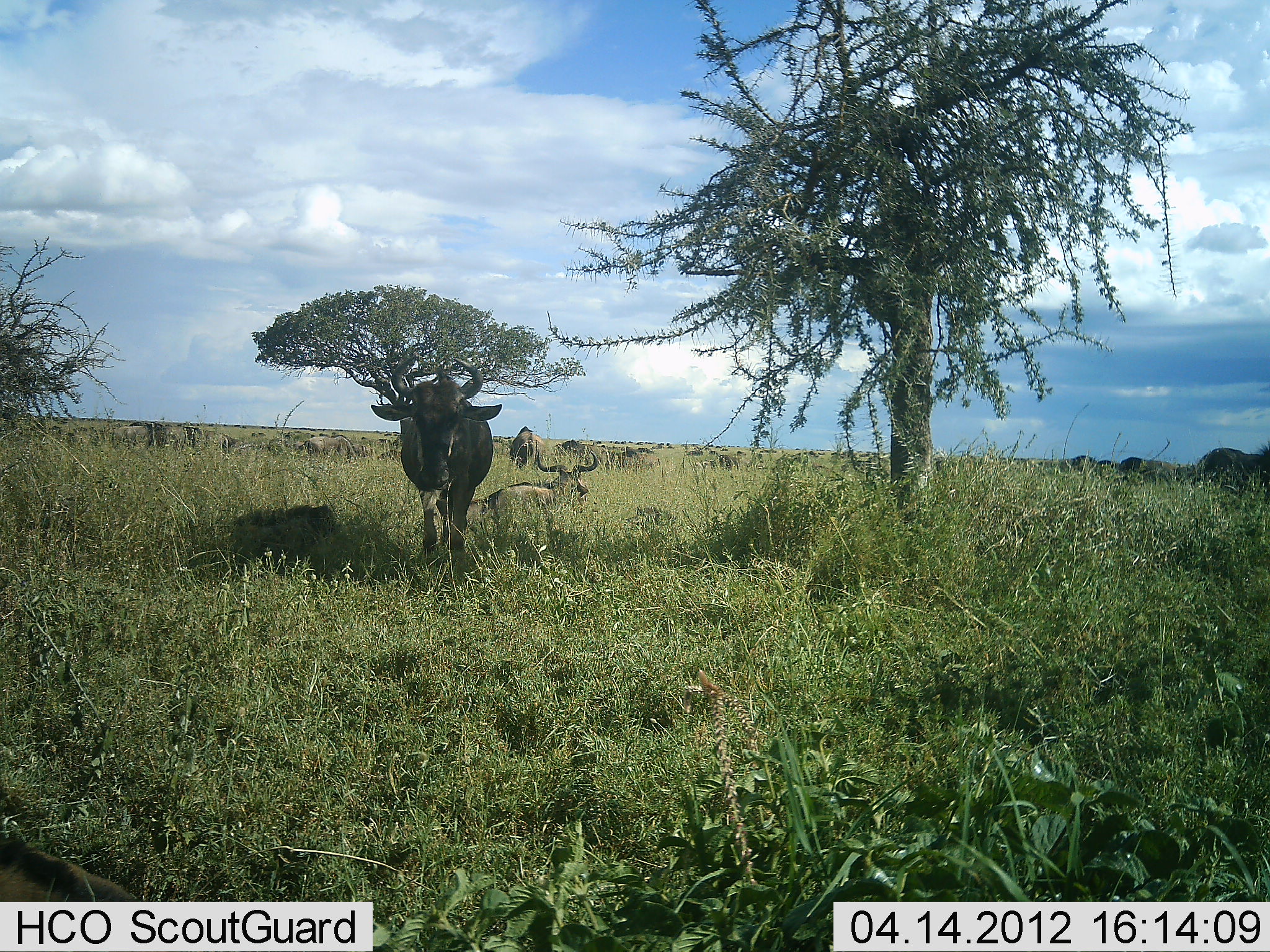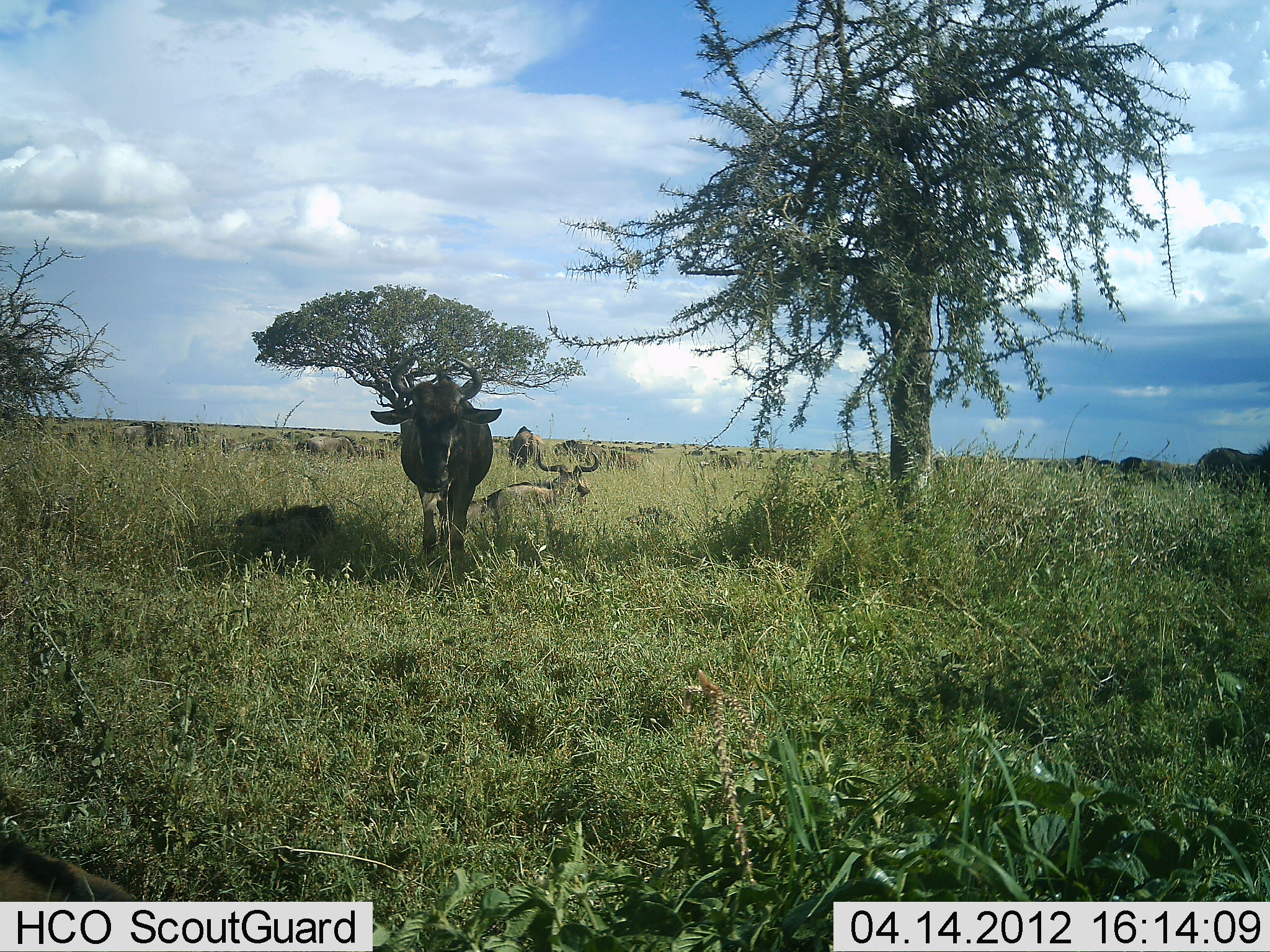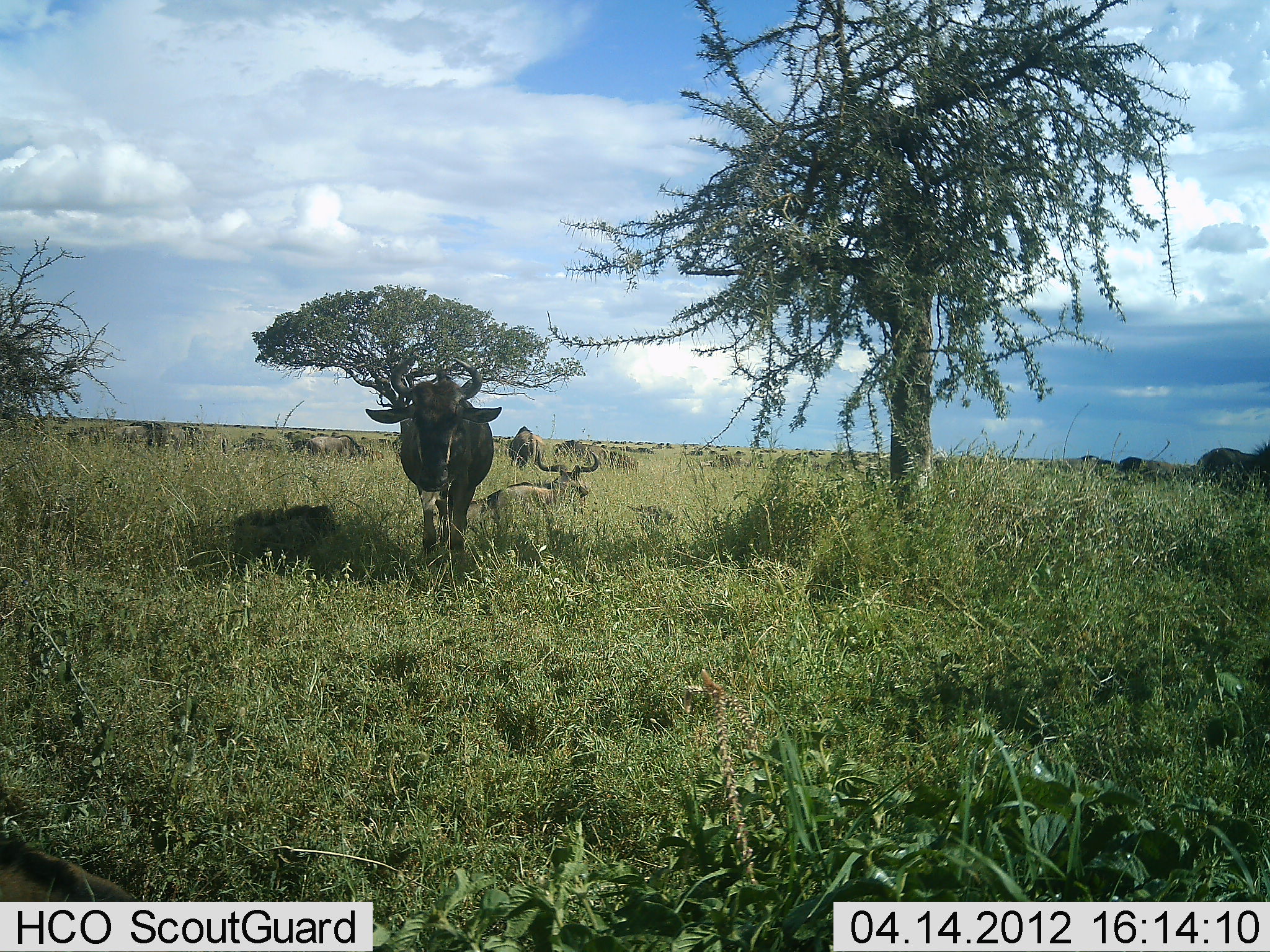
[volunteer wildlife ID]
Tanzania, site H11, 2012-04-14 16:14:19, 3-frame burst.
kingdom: Animalia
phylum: Chordata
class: Mammalia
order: Artiodactyla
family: Bovidae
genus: Connochaetes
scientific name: Connochaetes taurinus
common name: blue wildebeest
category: wildebeest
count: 11-50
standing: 89%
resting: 68%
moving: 26%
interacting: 0%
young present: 5%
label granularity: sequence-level